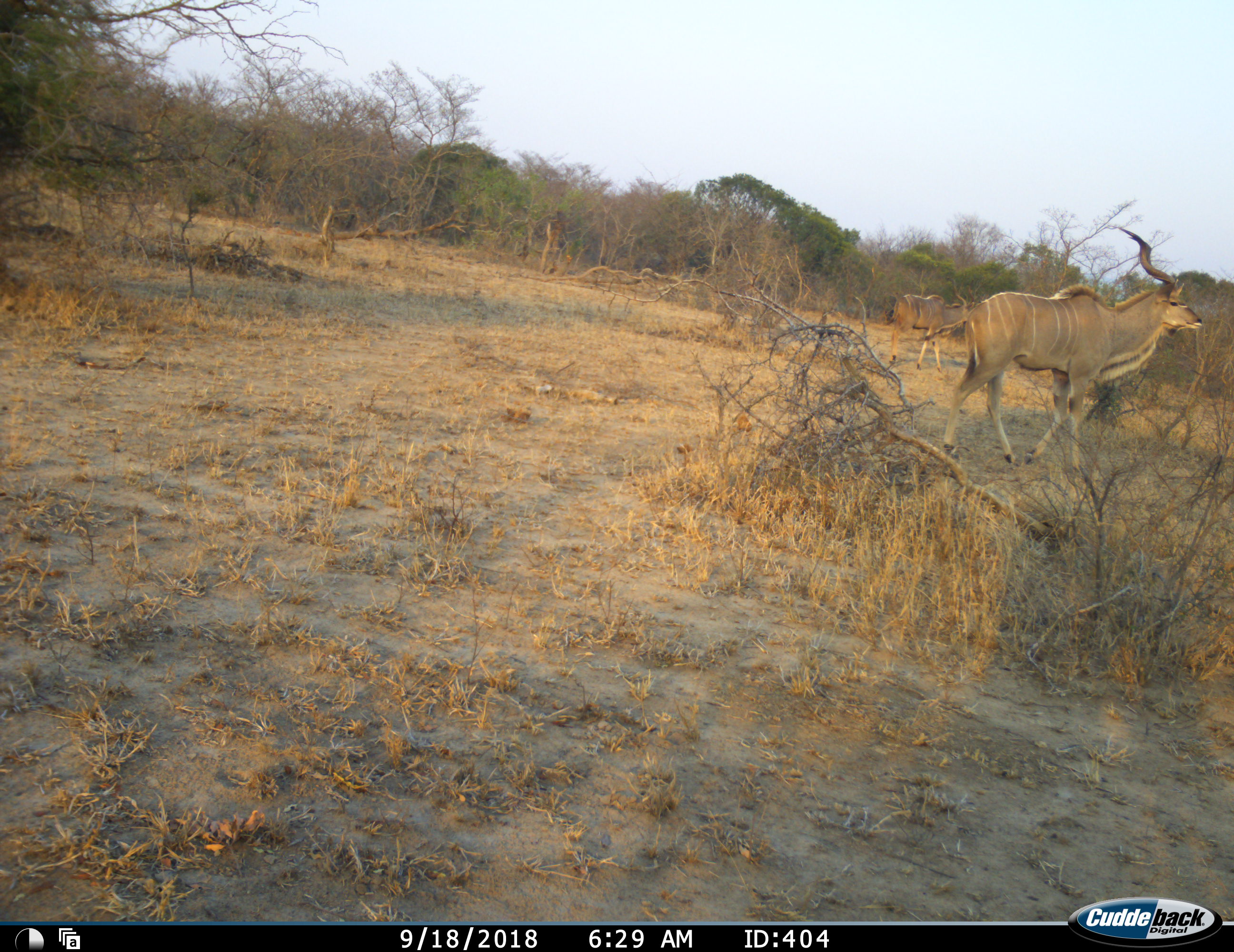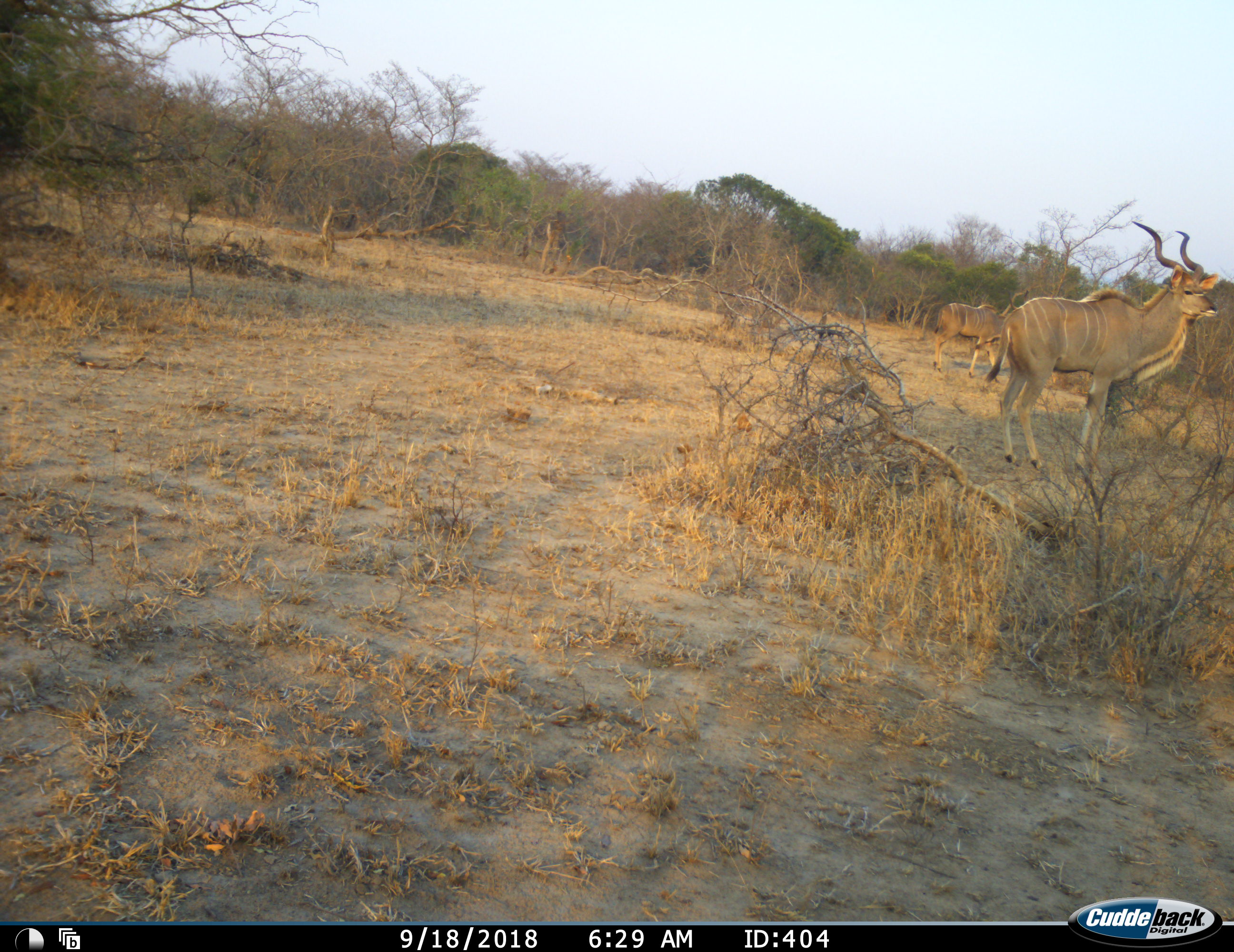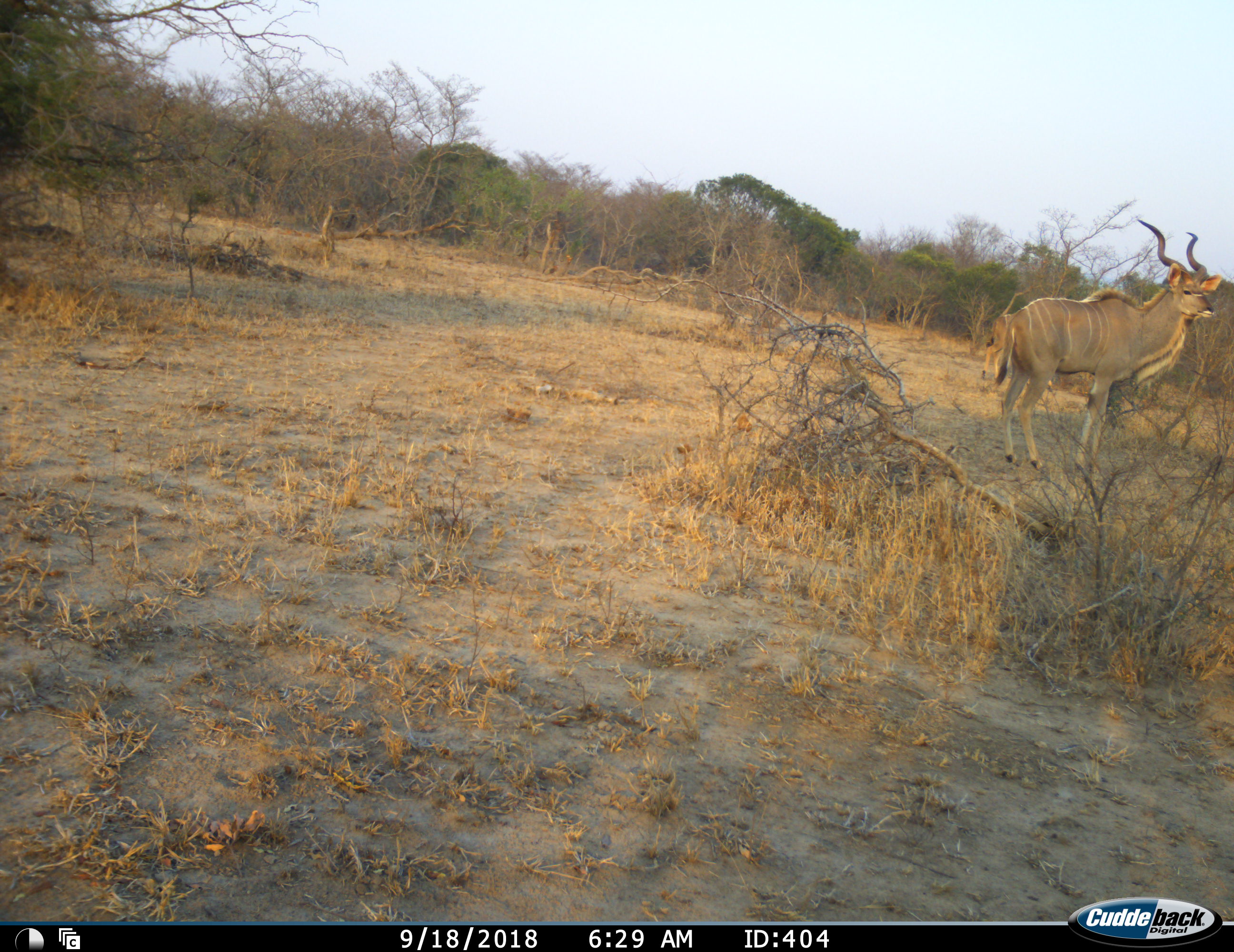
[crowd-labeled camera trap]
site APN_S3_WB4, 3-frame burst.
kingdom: Animalia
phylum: Chordata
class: Mammalia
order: Artiodactyla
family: Bovidae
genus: Tragelaphus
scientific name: Tragelaphus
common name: kudu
Kudu (Tragelaphus), count 2. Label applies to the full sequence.